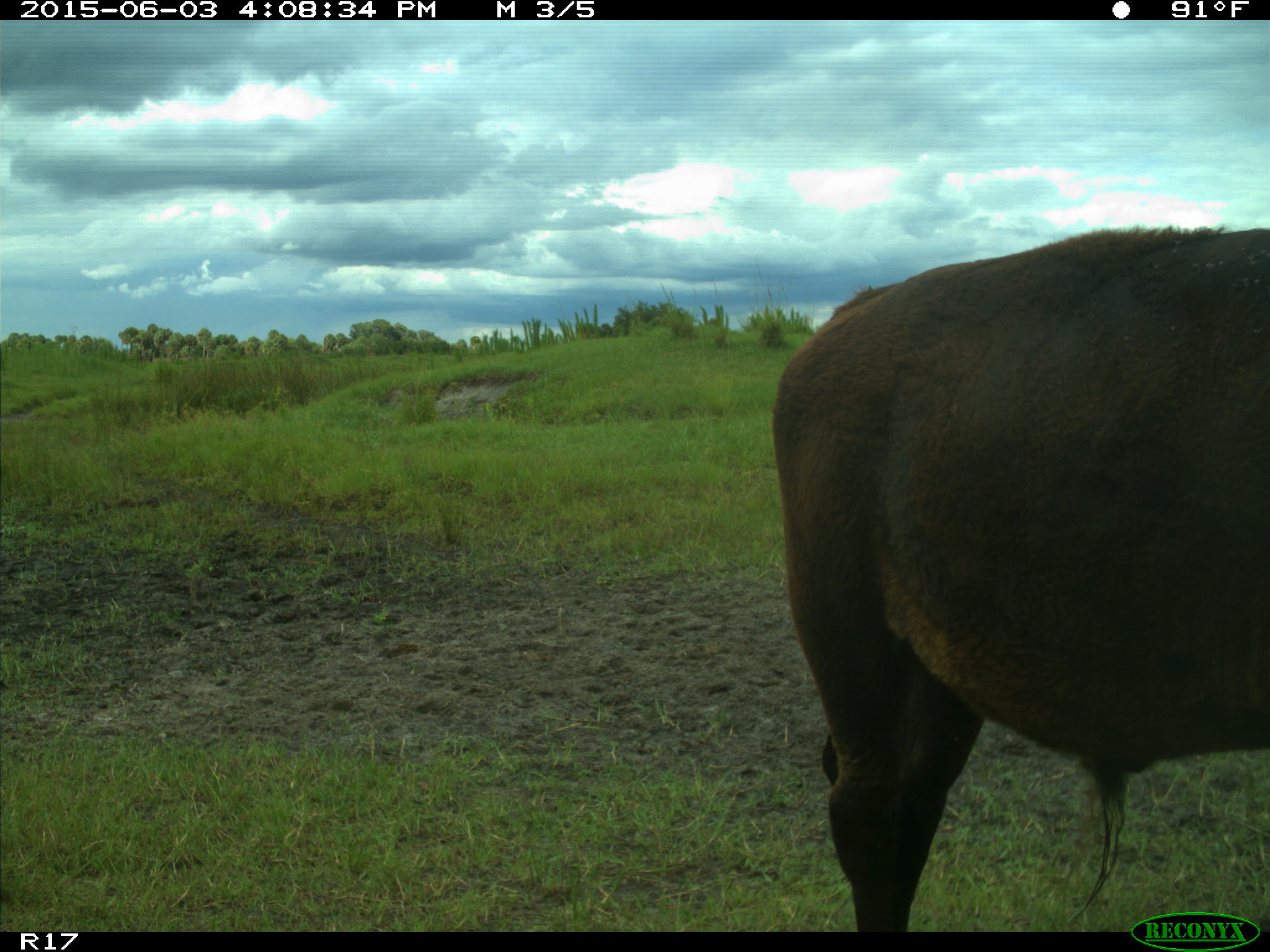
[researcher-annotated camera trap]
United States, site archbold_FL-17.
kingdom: Animalia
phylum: Chordata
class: Mammalia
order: Artiodactyla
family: Bovidae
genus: Bos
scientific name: Bos taurus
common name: domestic cow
Bos taurus (domestic cow).